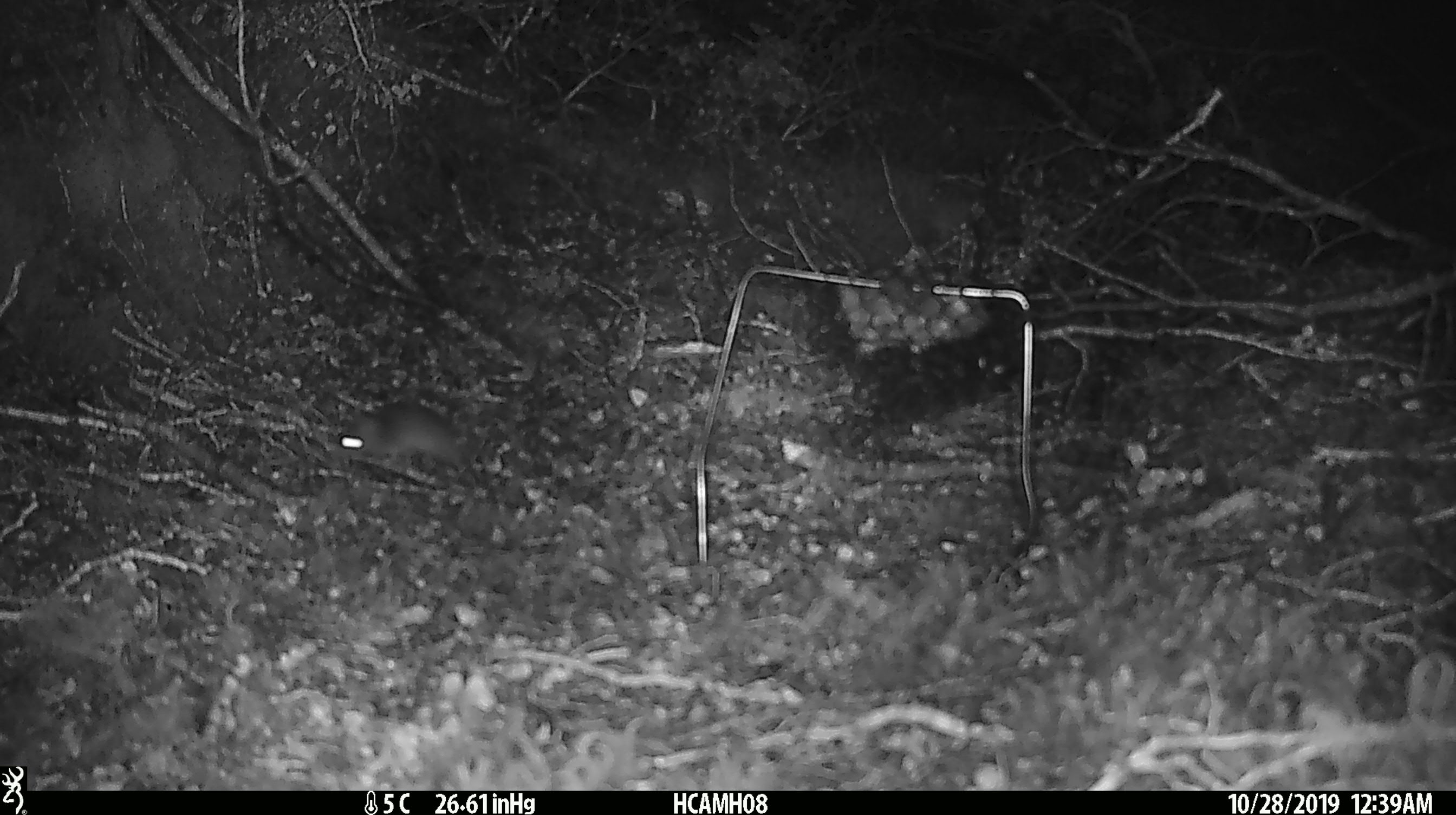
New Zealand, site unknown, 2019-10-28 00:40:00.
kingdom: Animalia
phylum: Chordata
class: Mammalia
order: Rodentia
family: Muridae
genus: Mus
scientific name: Mus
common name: mouse